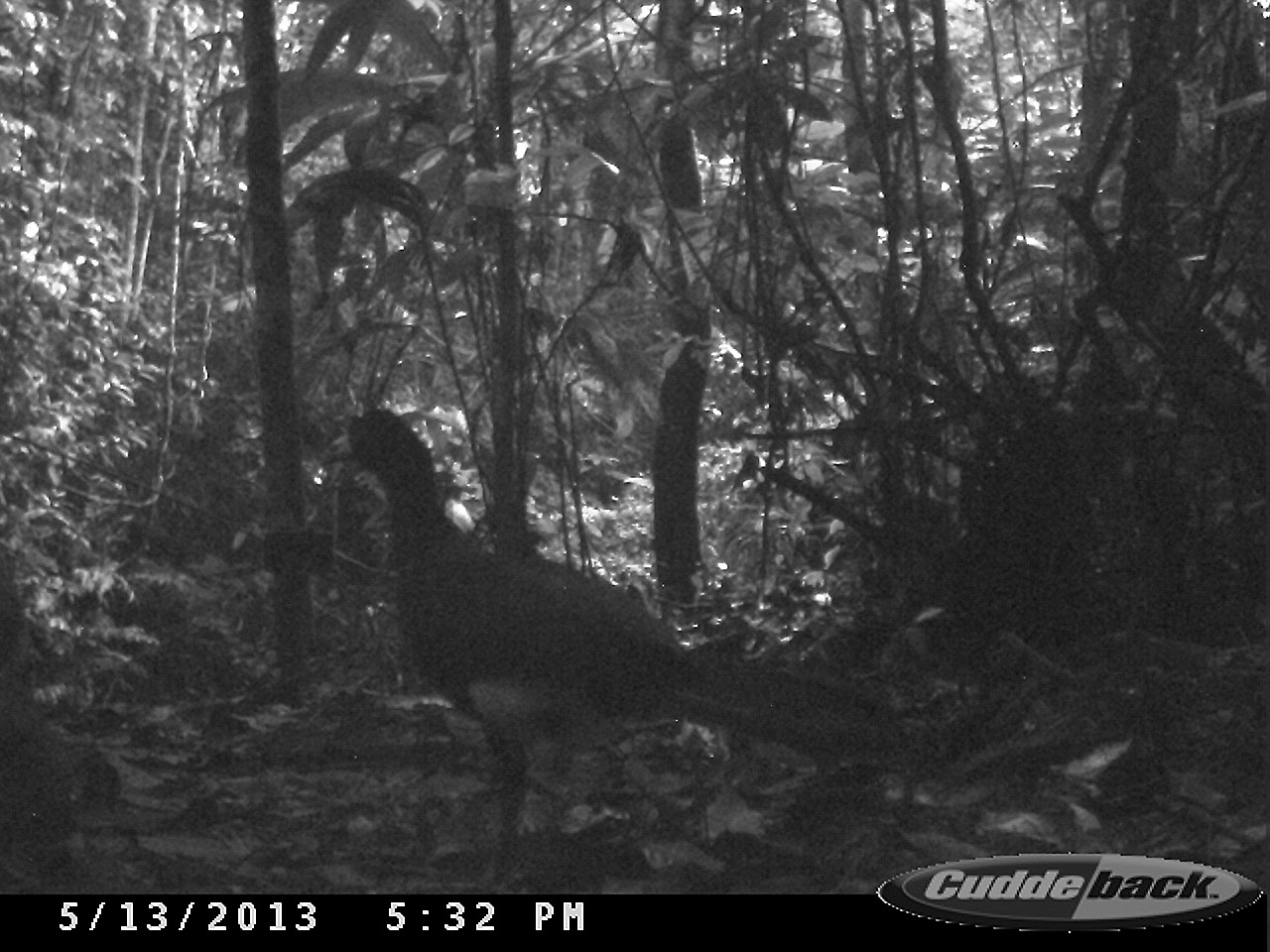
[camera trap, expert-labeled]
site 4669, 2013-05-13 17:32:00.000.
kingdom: Animalia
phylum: Chordata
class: Aves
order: Galliformes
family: Cracidae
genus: Crax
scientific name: Crax alector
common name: black curassow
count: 1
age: adult